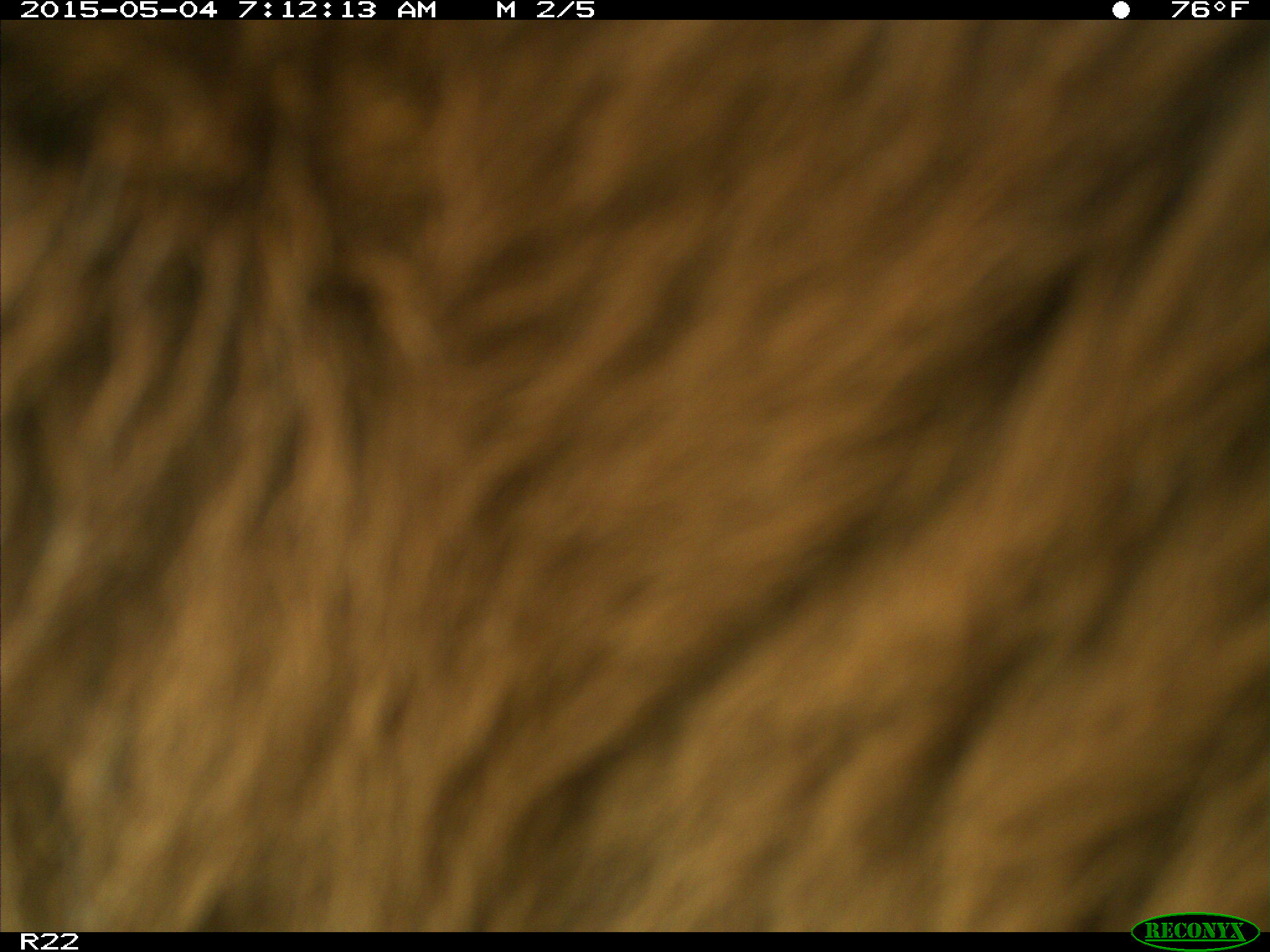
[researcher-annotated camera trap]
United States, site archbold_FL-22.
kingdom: Animalia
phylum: Chordata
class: Mammalia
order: Artiodactyla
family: Bovidae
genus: Bos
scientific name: Bos taurus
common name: domestic cow